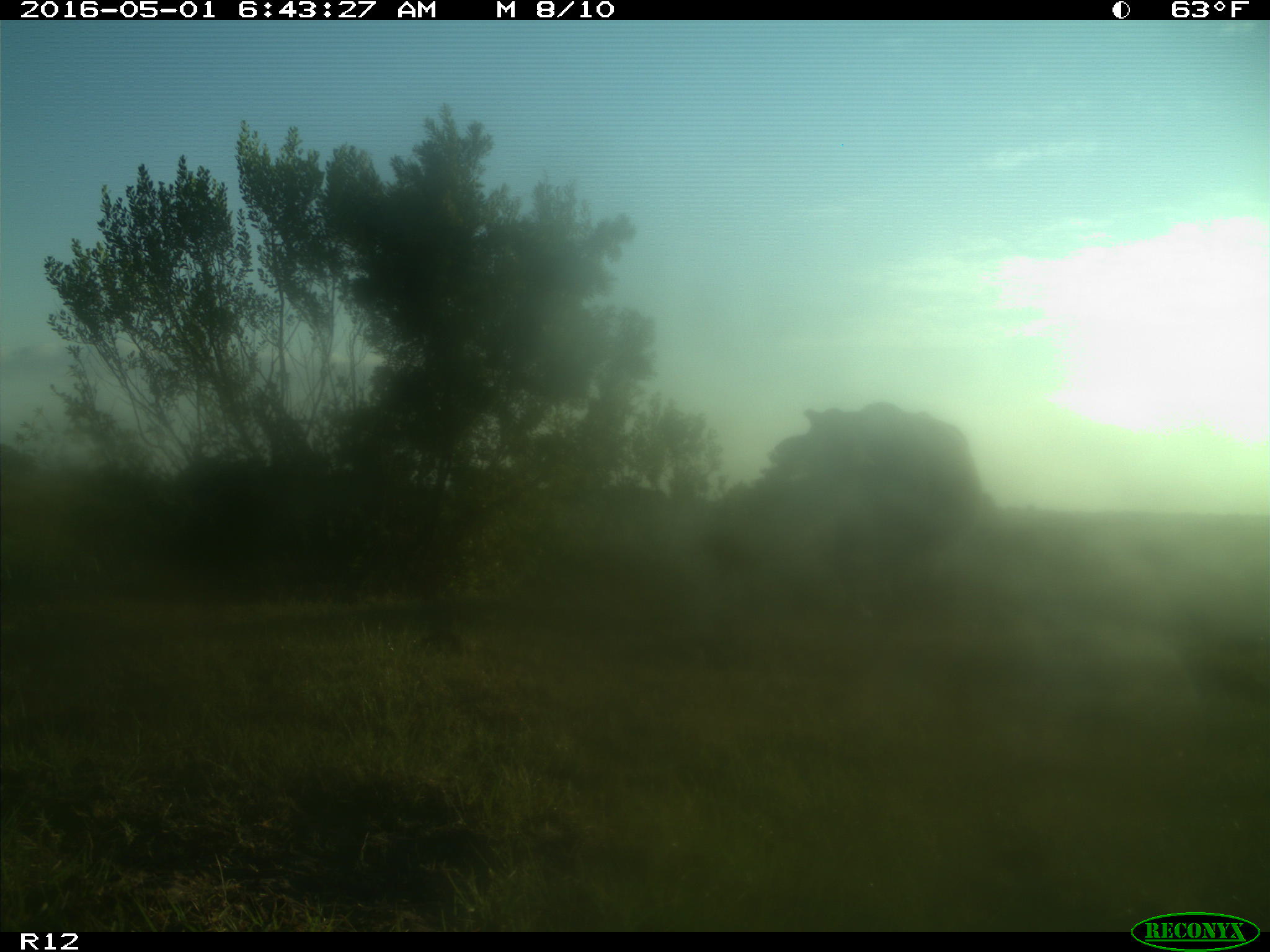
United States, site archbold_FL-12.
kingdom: Animalia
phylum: Chordata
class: Mammalia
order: Artiodactyla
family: Bovidae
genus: Bos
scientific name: Bos taurus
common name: domestic cow